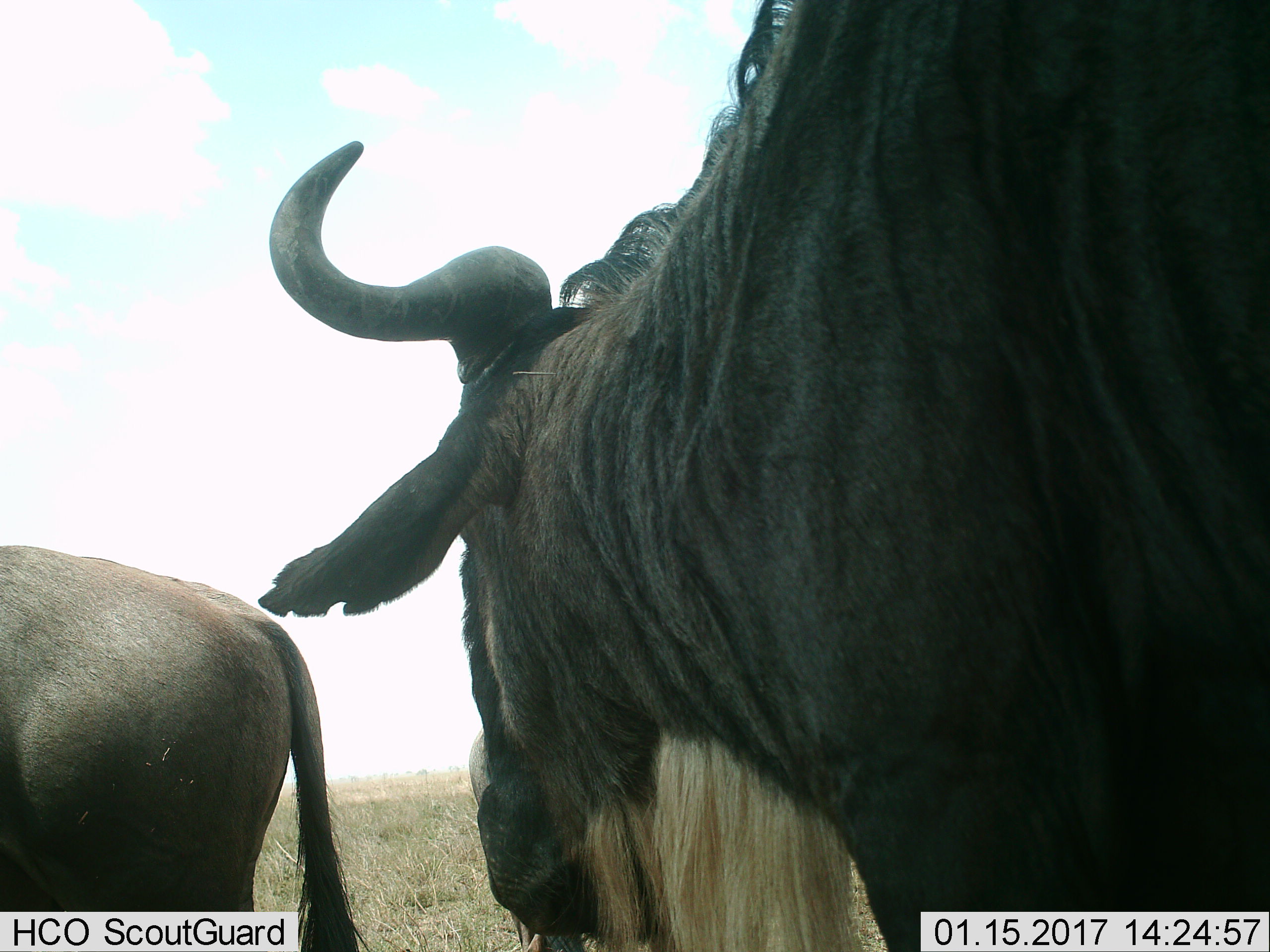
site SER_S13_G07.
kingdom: Animalia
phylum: Chordata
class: Mammalia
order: Artiodactyla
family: Bovidae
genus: Connochaetes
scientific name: Connochaetes taurinus taurinus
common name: blue wildebeest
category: wildebeestblue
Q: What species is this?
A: Wildebeestblue (blue wildebeest) (Connochaetes taurinus taurinus).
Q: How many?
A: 2.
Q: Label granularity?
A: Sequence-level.